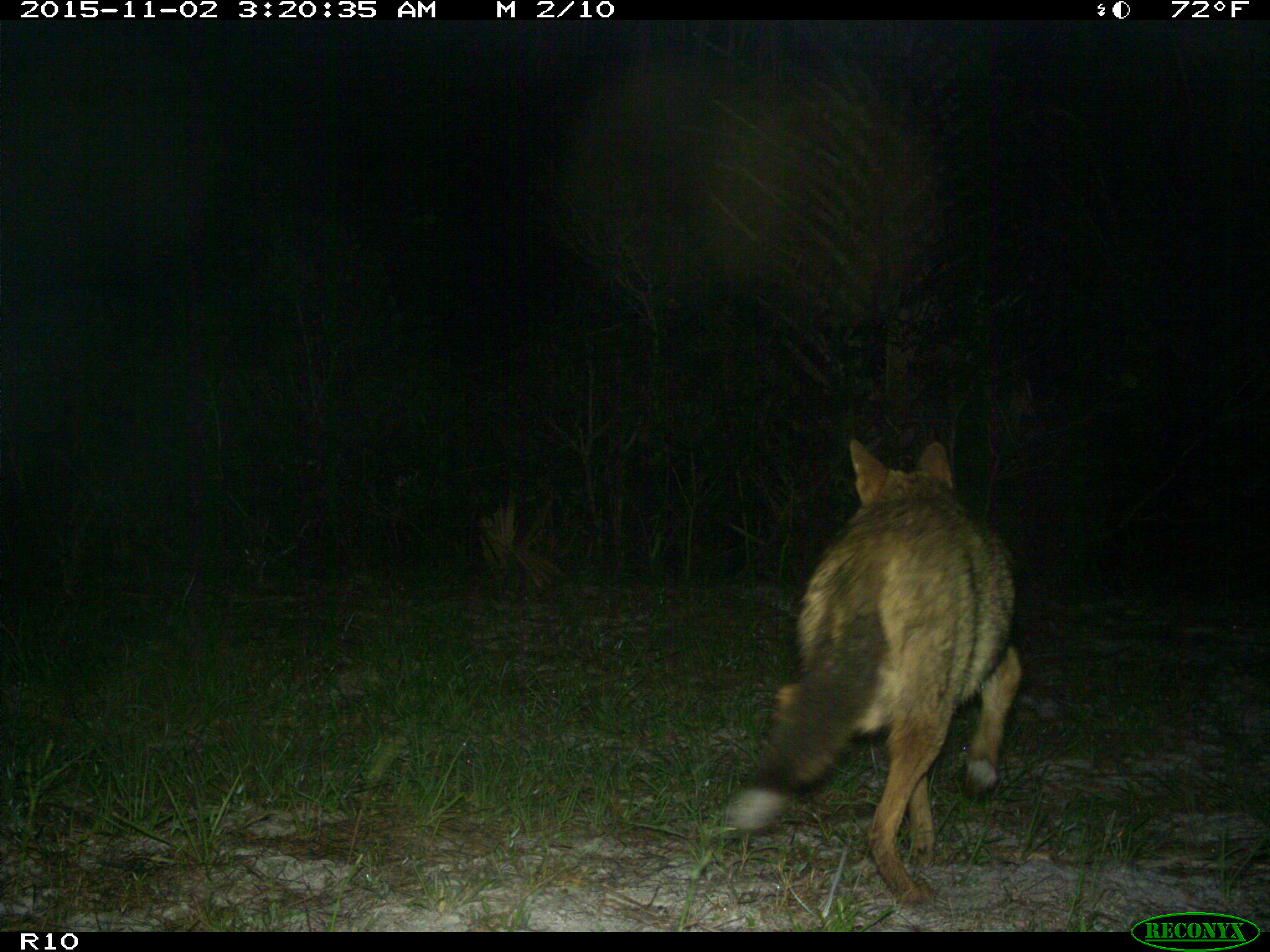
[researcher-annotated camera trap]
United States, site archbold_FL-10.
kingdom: Animalia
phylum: Chordata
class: Mammalia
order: Carnivora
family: Canidae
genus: Canis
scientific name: Canis latrans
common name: coyote